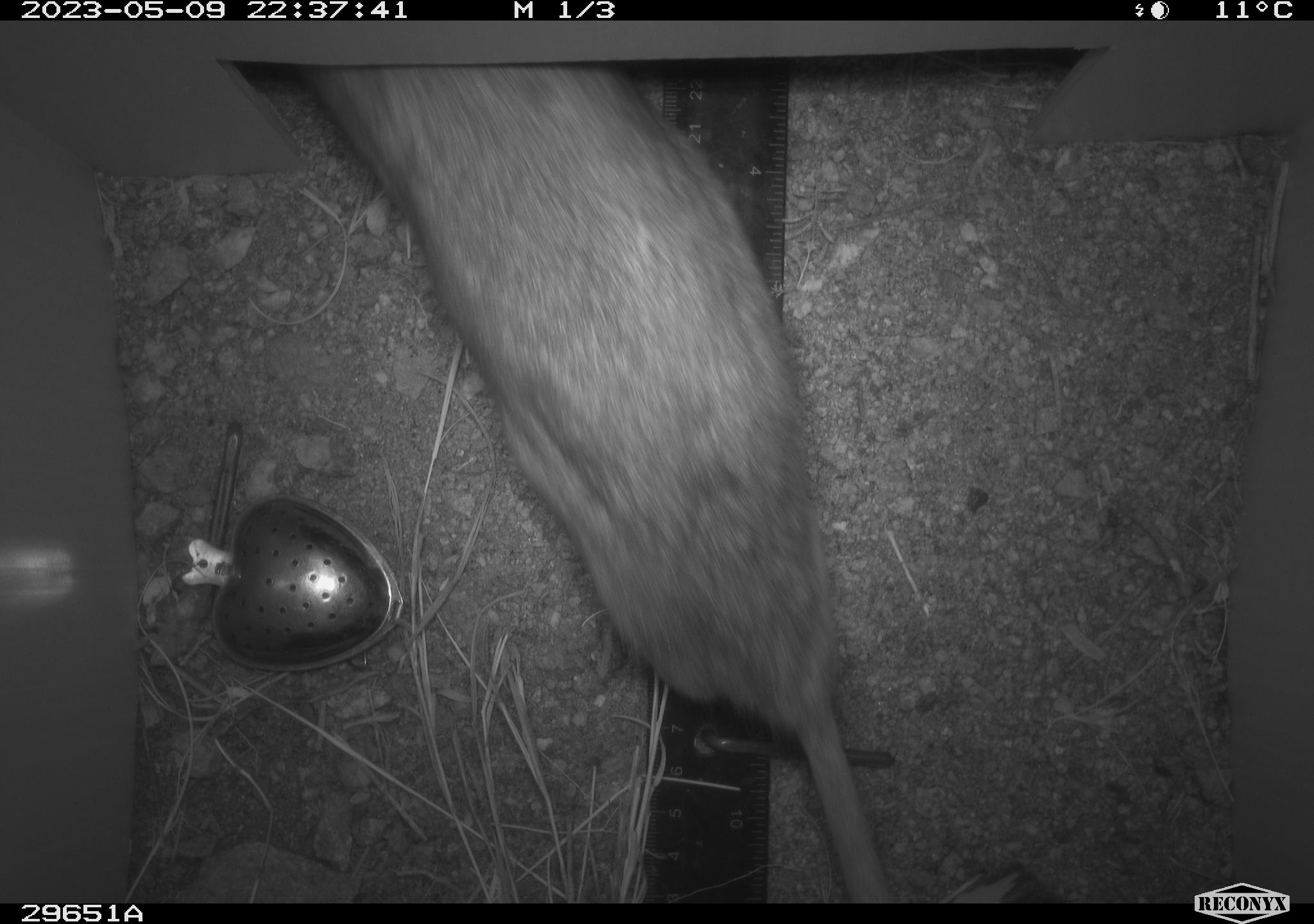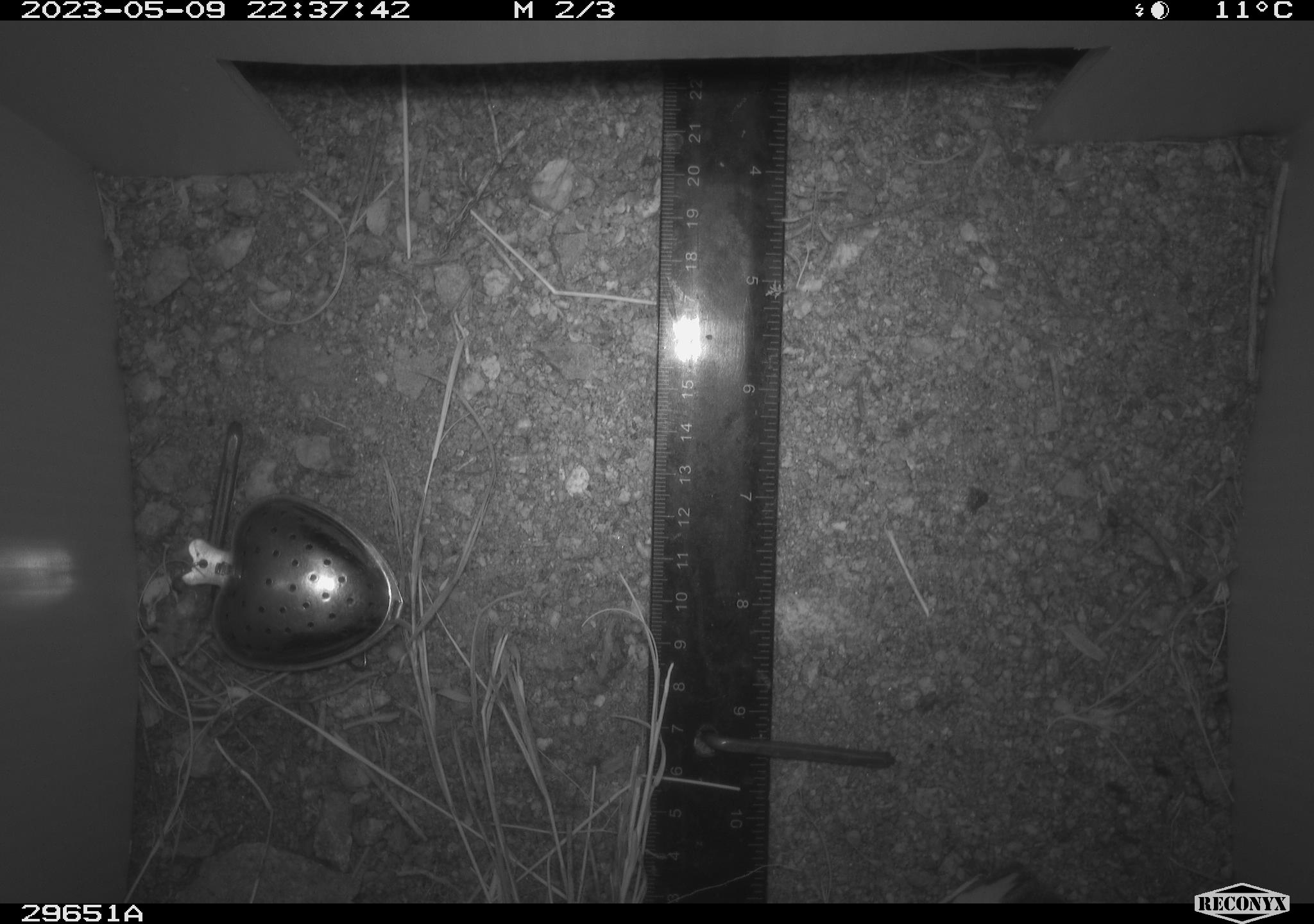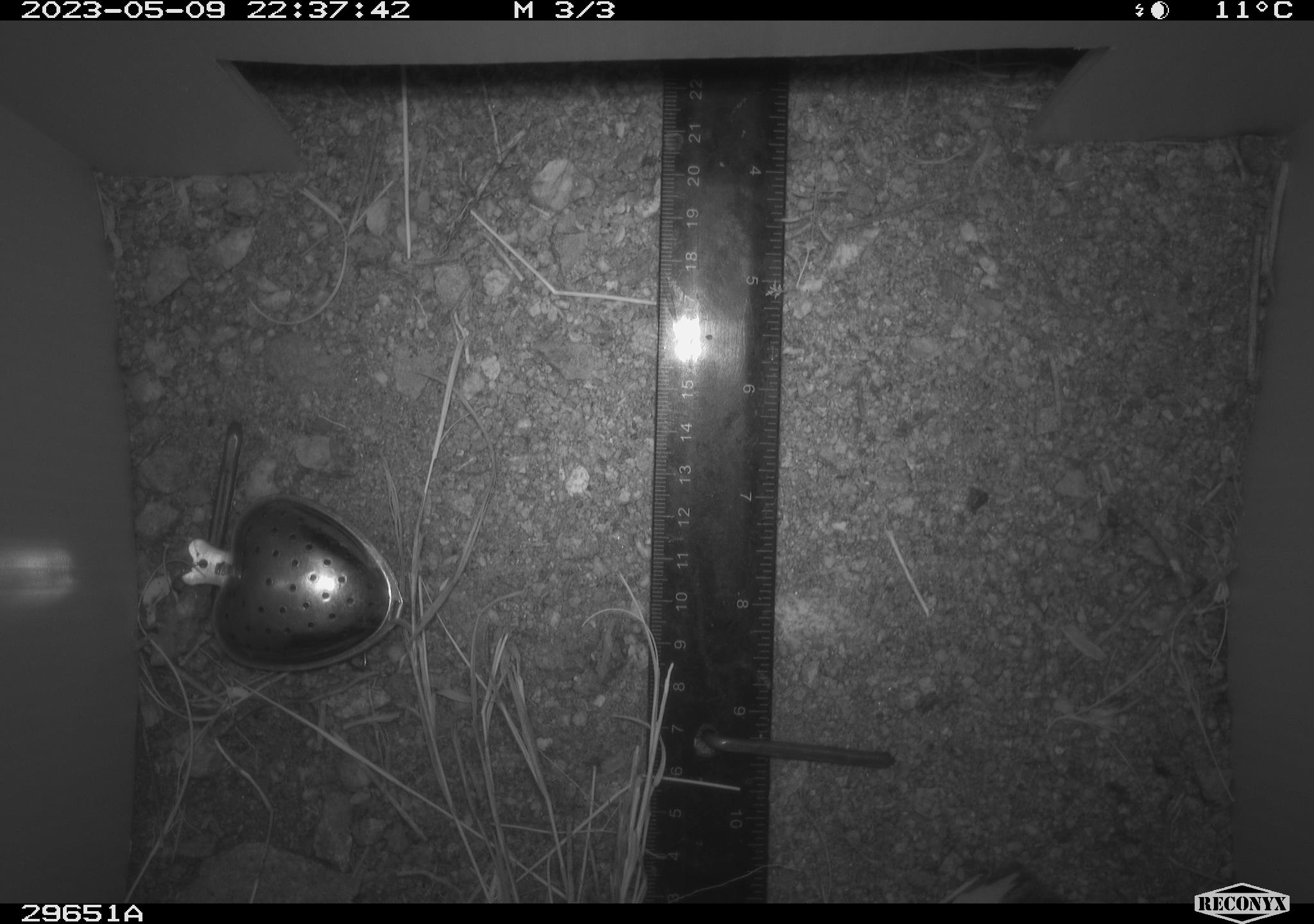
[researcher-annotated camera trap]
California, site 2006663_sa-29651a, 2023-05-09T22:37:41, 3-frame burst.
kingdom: Animalia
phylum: Chordata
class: Mammalia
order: Rodentia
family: Cricetidae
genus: Neotoma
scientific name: Neotoma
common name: pack rat or woodrat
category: neotoma species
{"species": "neotoma species (pack rat or woodrat) (Neotoma)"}